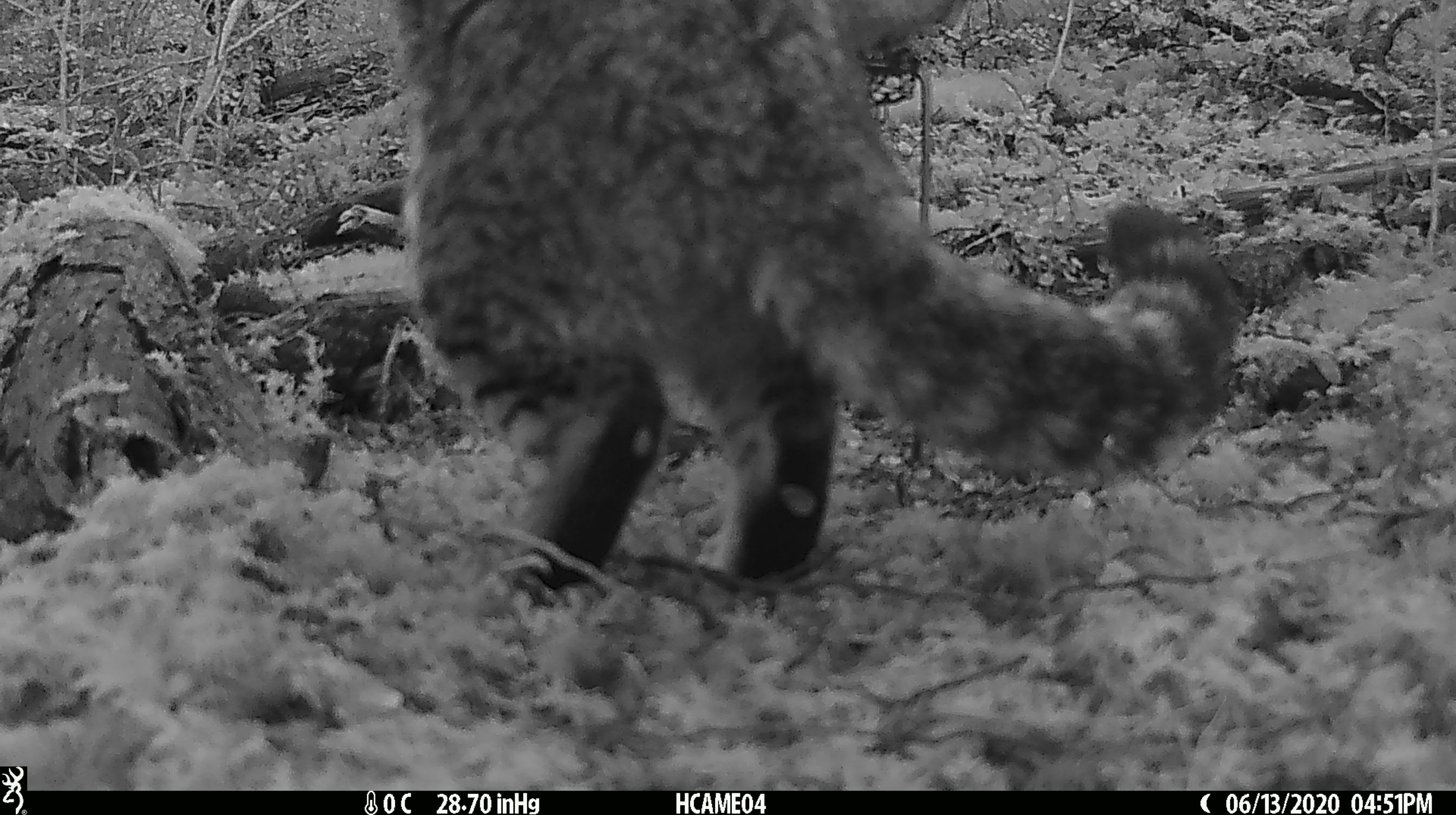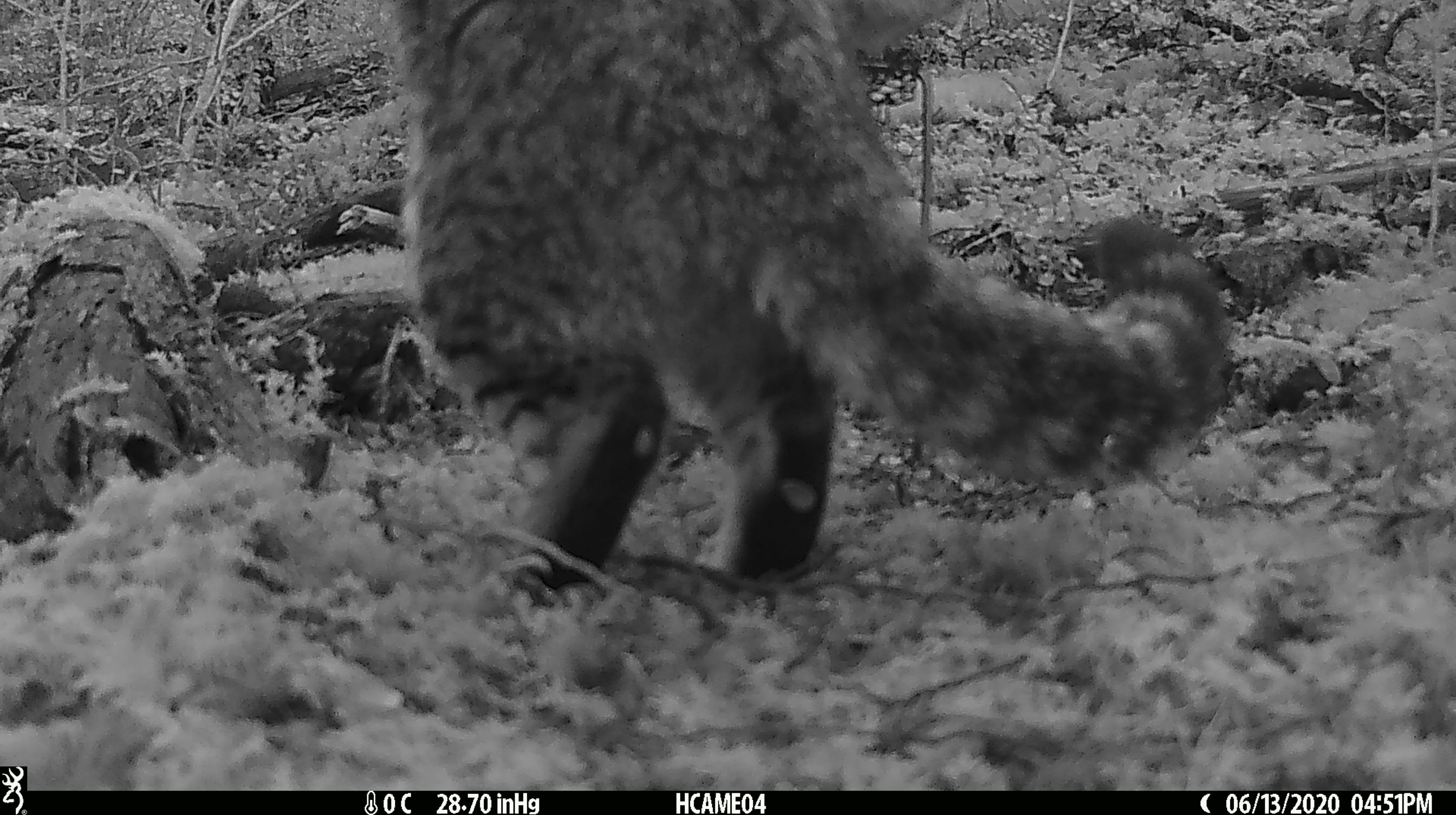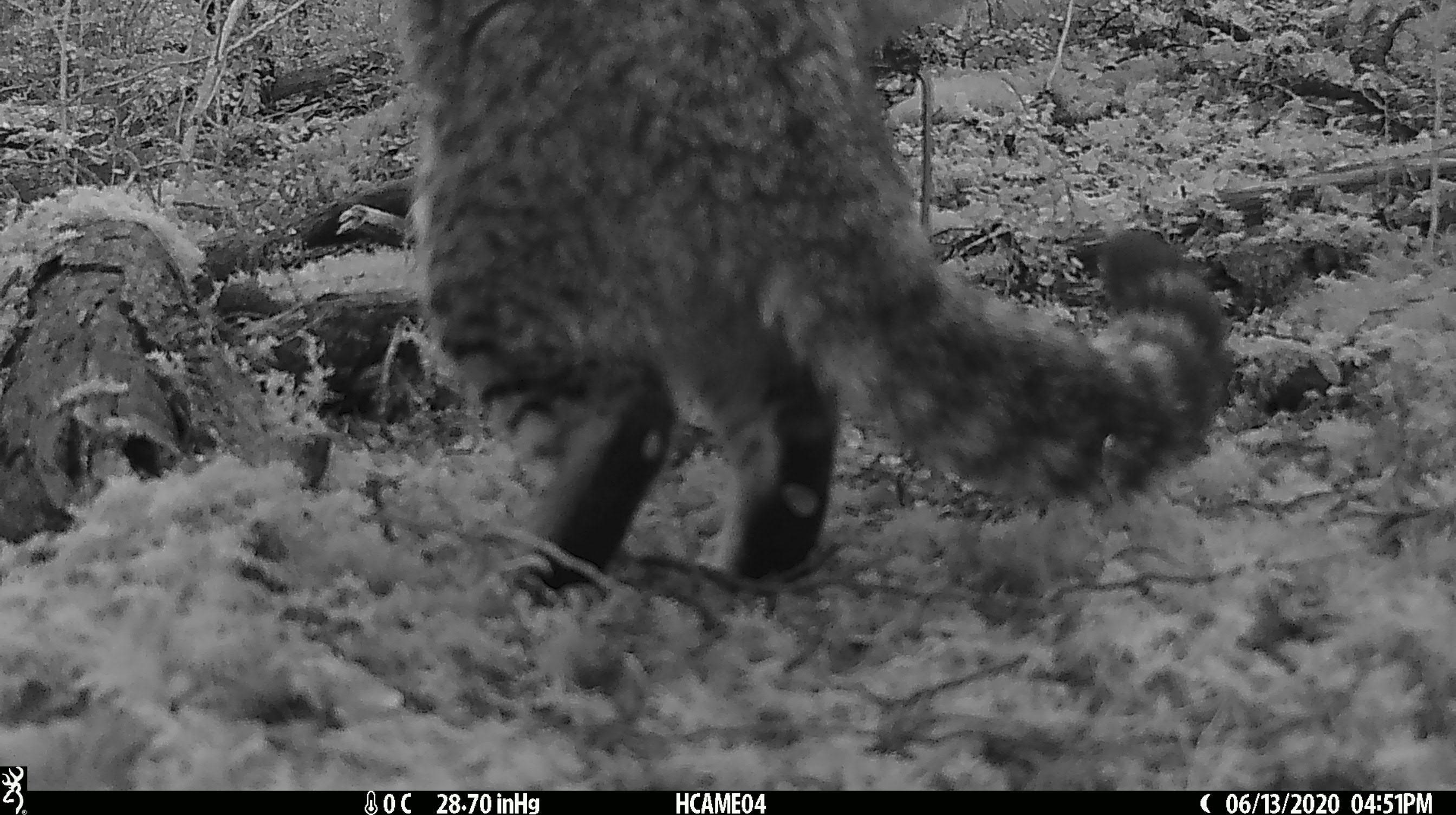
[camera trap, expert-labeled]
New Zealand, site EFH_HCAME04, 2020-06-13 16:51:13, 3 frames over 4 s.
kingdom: Animalia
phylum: Chordata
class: Mammalia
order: Carnivora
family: Felidae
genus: Felis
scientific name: Felis catus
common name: domestic cat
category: cat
Cat (domestic cat) (Felis catus).